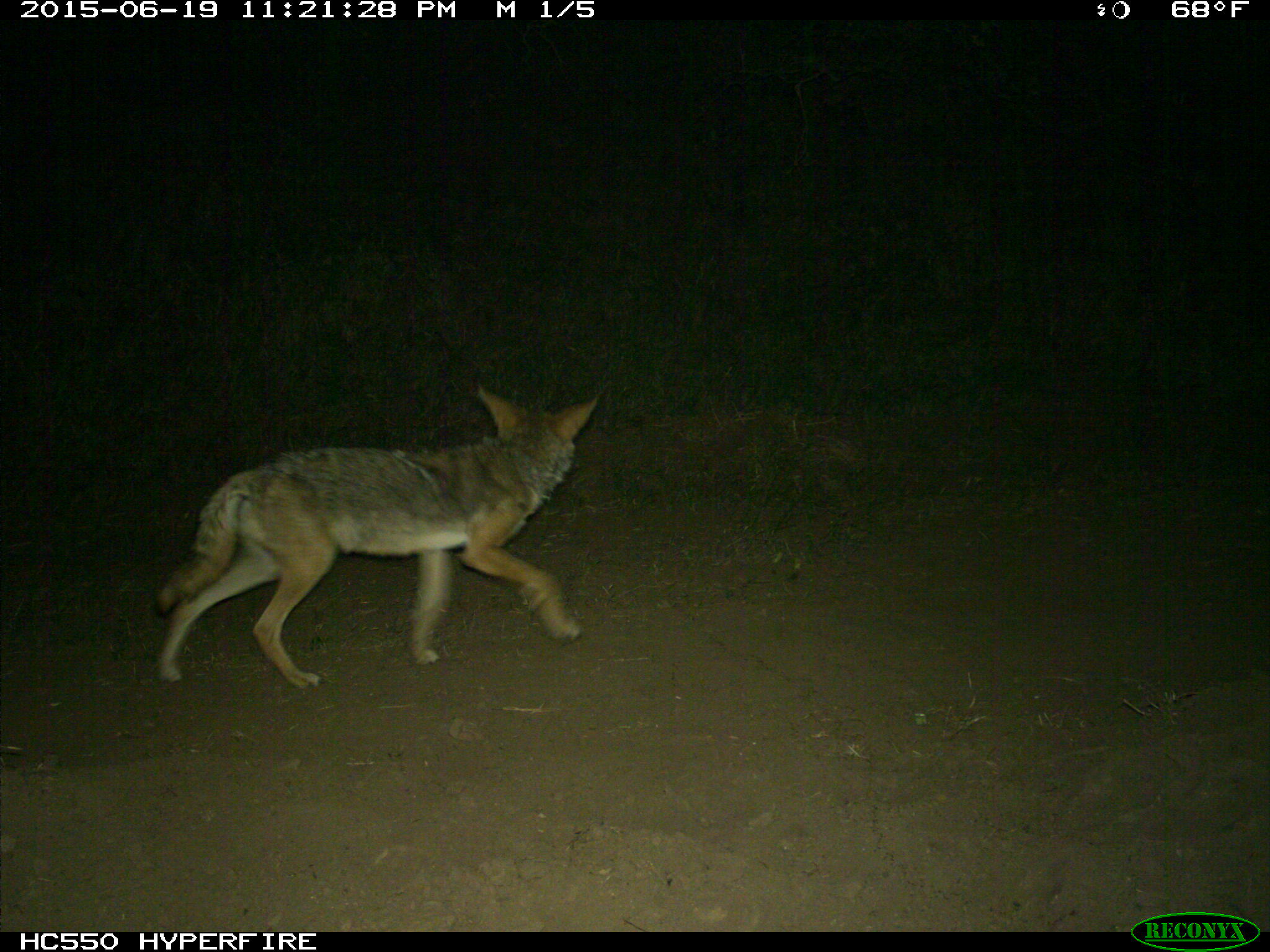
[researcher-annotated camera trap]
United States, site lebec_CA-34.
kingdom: Animalia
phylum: Chordata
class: Mammalia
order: Carnivora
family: Canidae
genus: Canis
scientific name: Canis latrans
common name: coyote